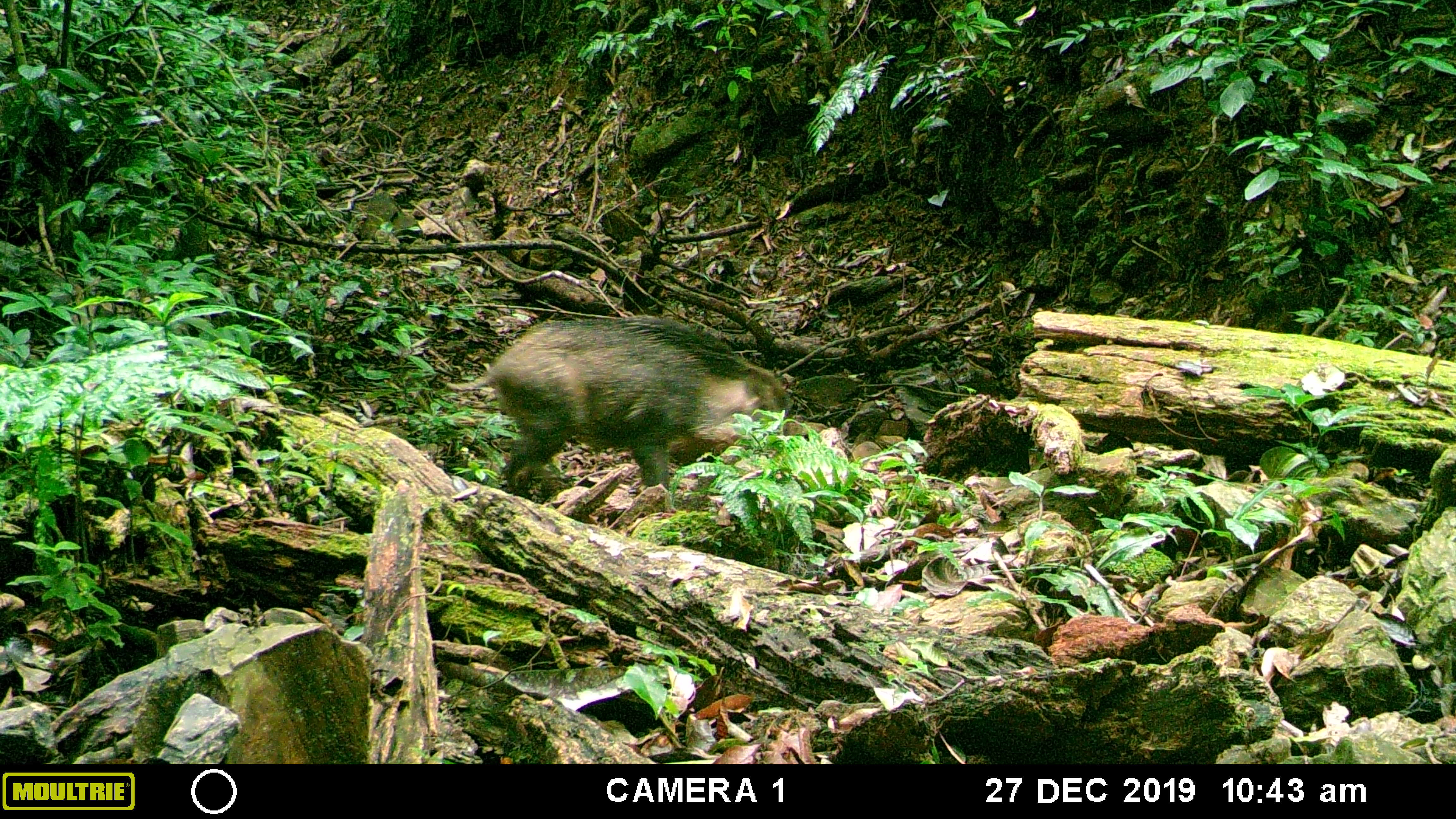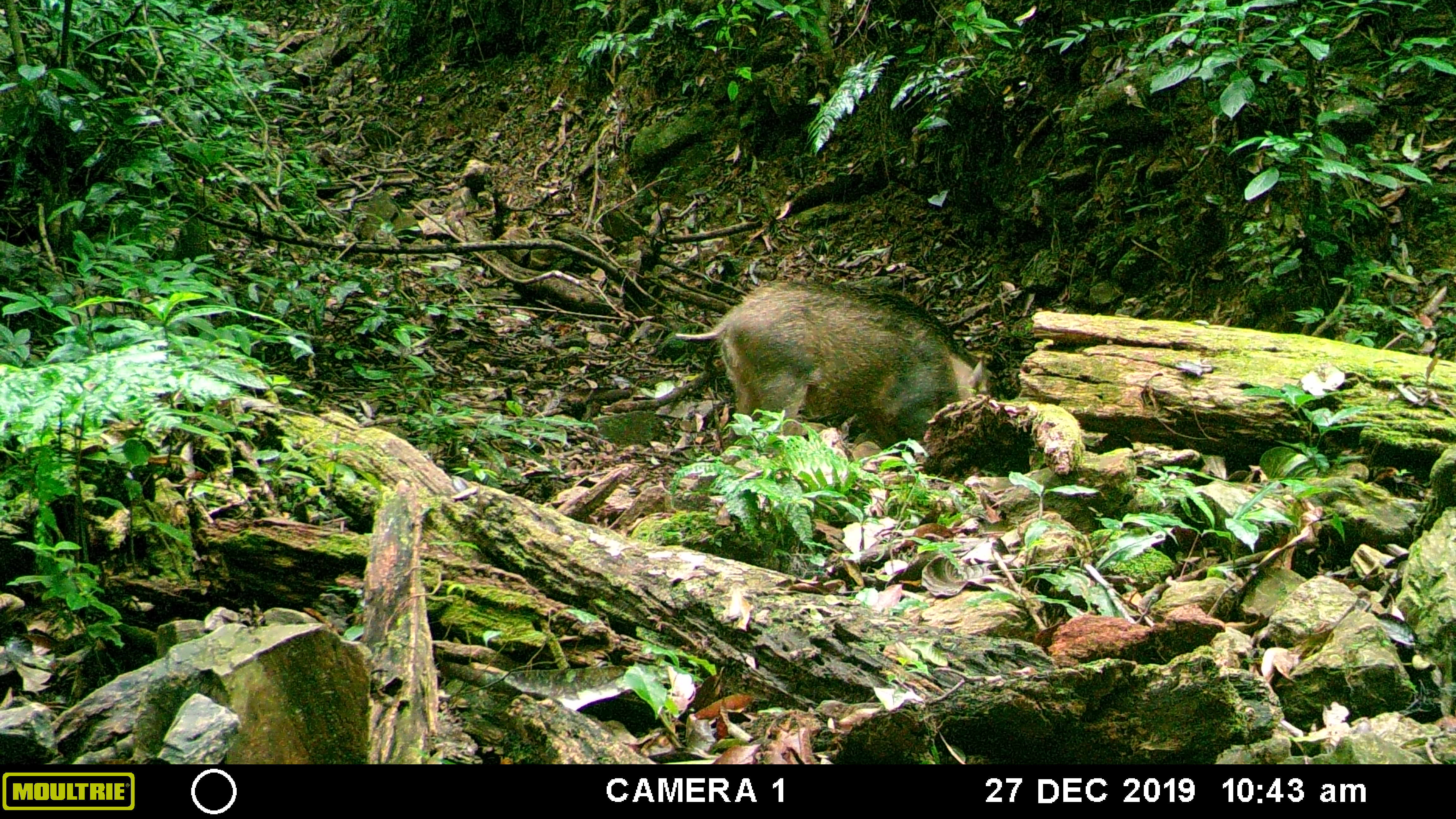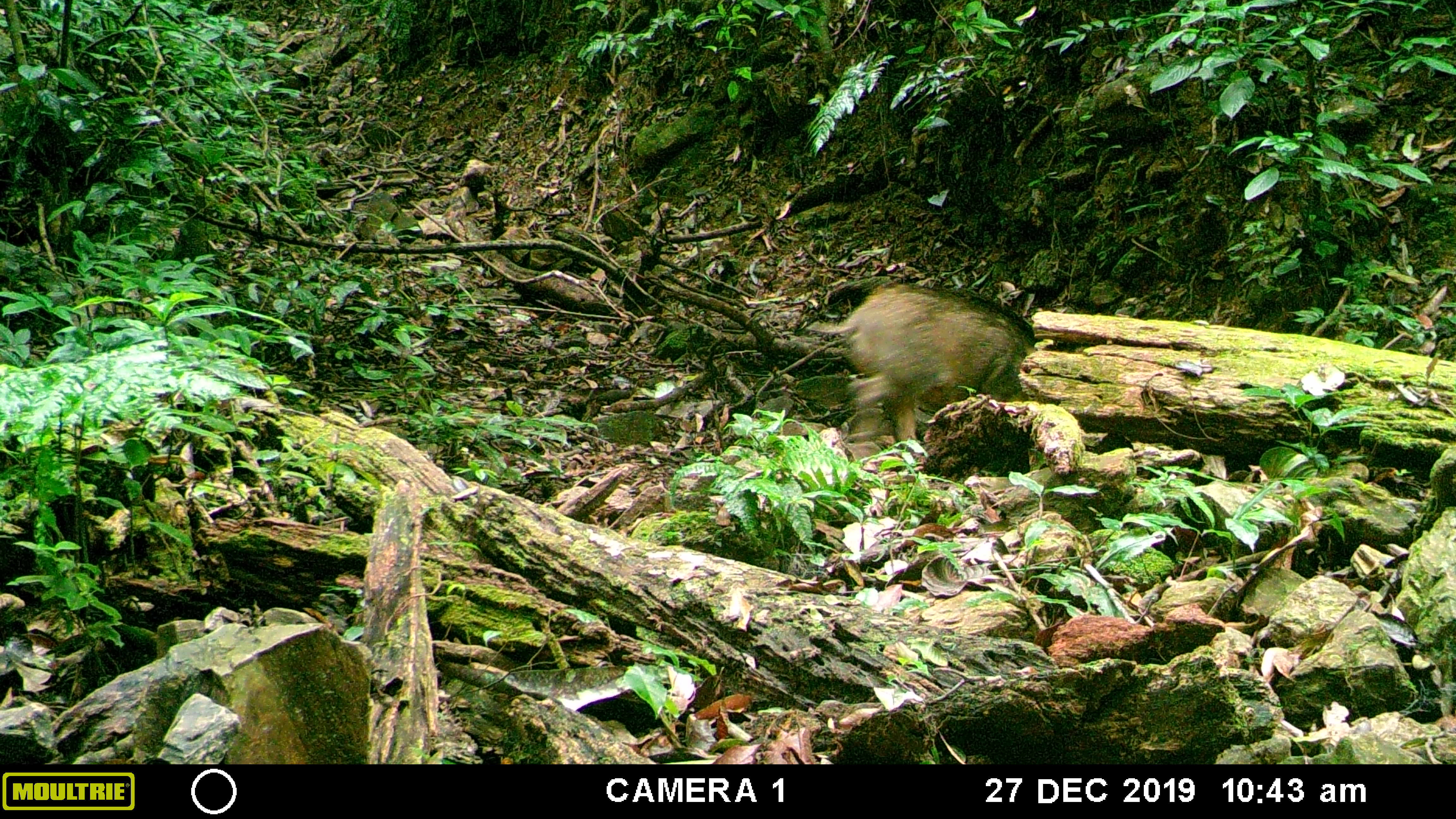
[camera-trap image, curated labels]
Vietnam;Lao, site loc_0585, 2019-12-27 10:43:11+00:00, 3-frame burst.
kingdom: Animalia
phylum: Chordata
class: Mammalia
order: Artiodactyla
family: Suidae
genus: Sus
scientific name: Sus scrofa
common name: eurasian wild pig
Eurasian wild pig (Sus scrofa). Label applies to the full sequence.